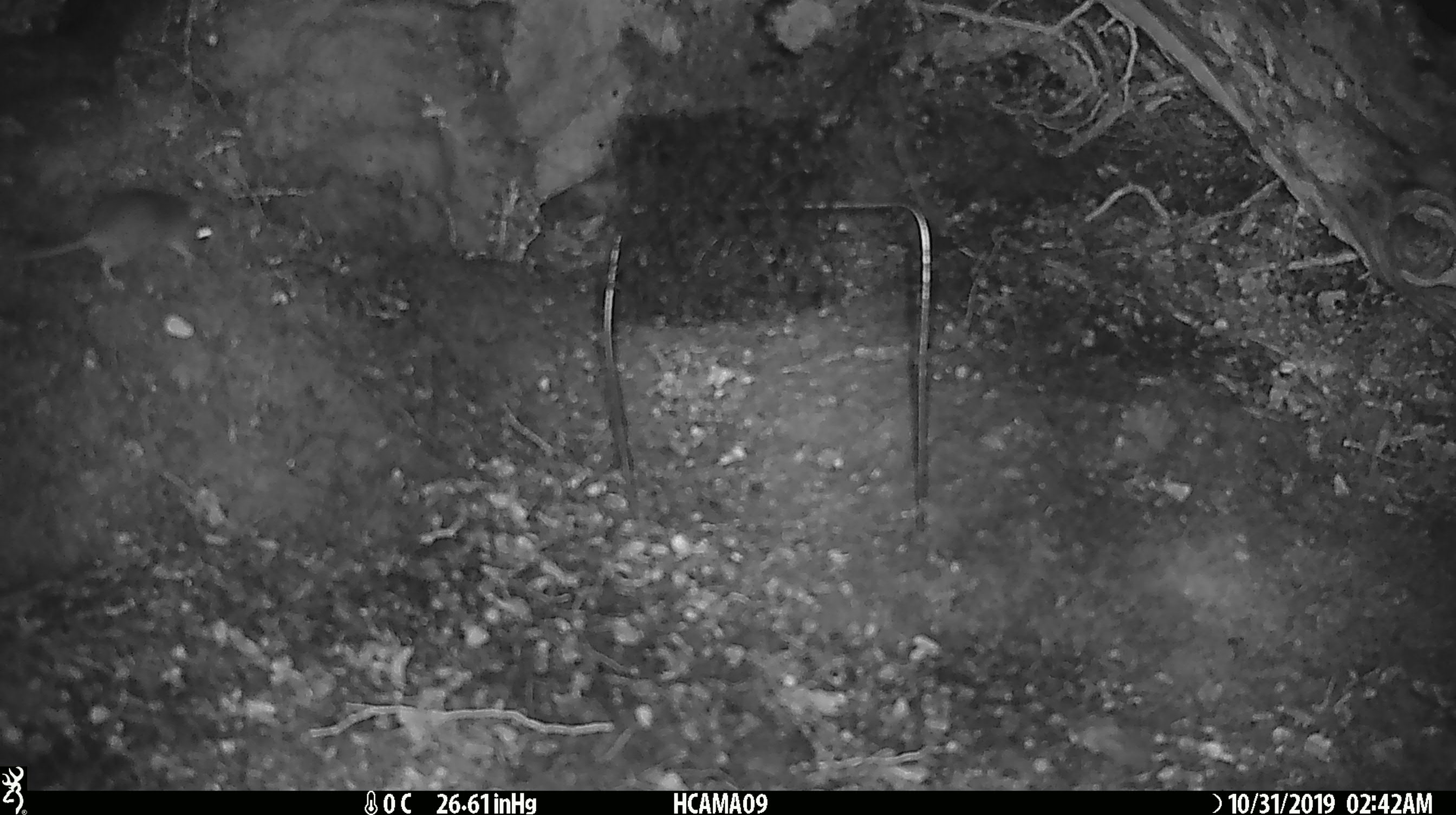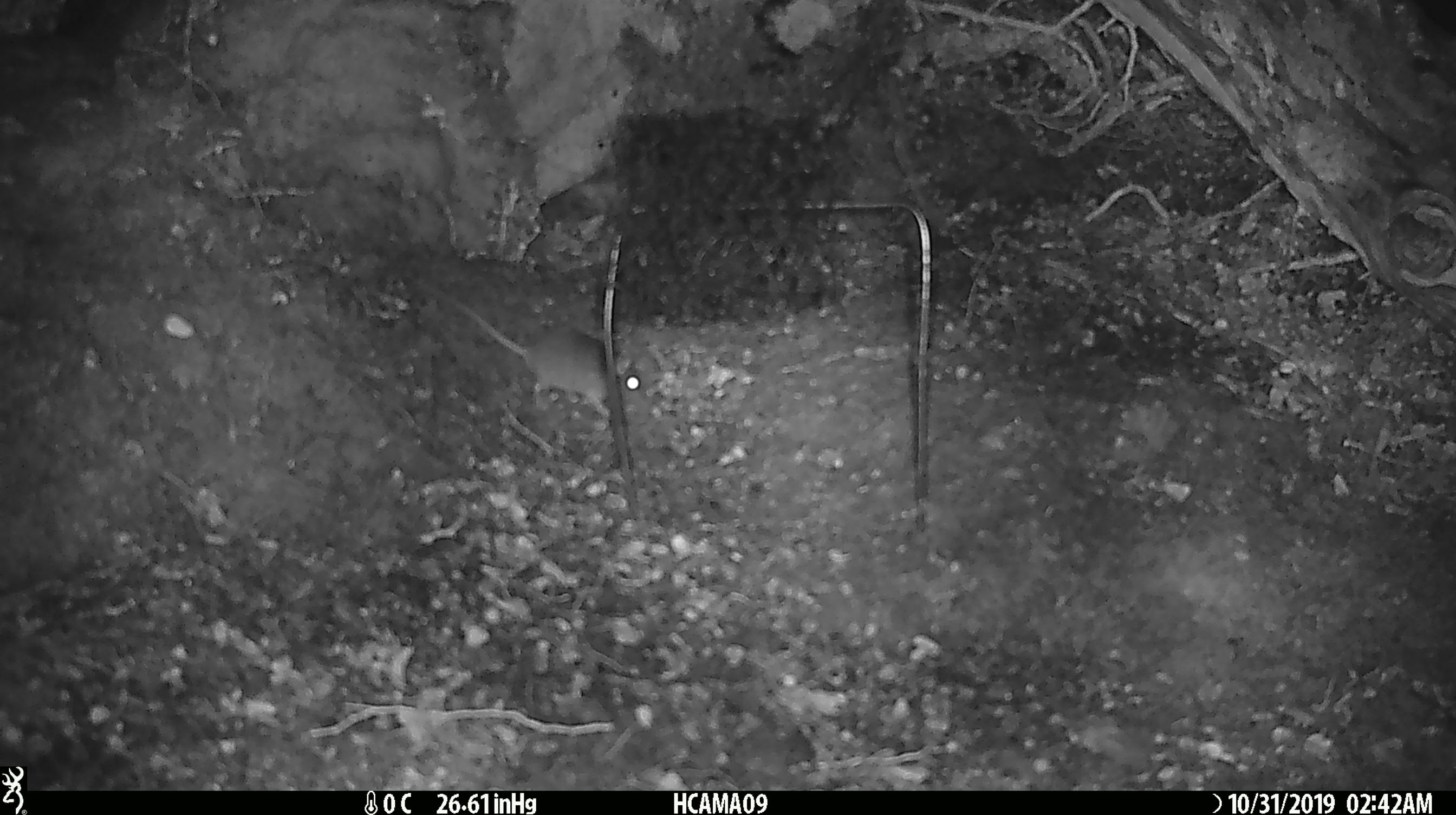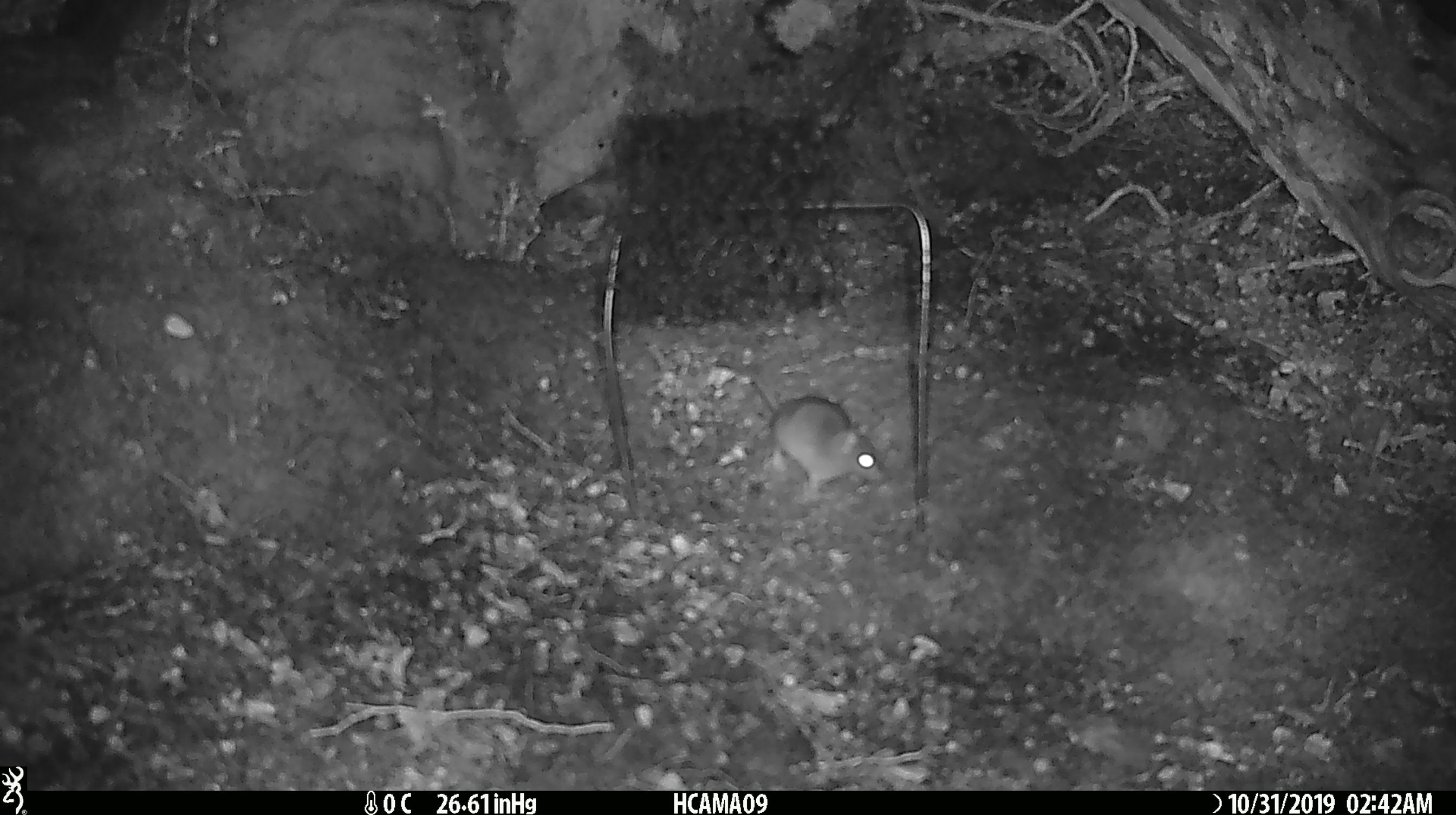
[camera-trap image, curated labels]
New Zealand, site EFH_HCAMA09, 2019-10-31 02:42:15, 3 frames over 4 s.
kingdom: Animalia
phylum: Chordata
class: Mammalia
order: Rodentia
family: Muridae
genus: Mus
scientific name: Mus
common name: mouse